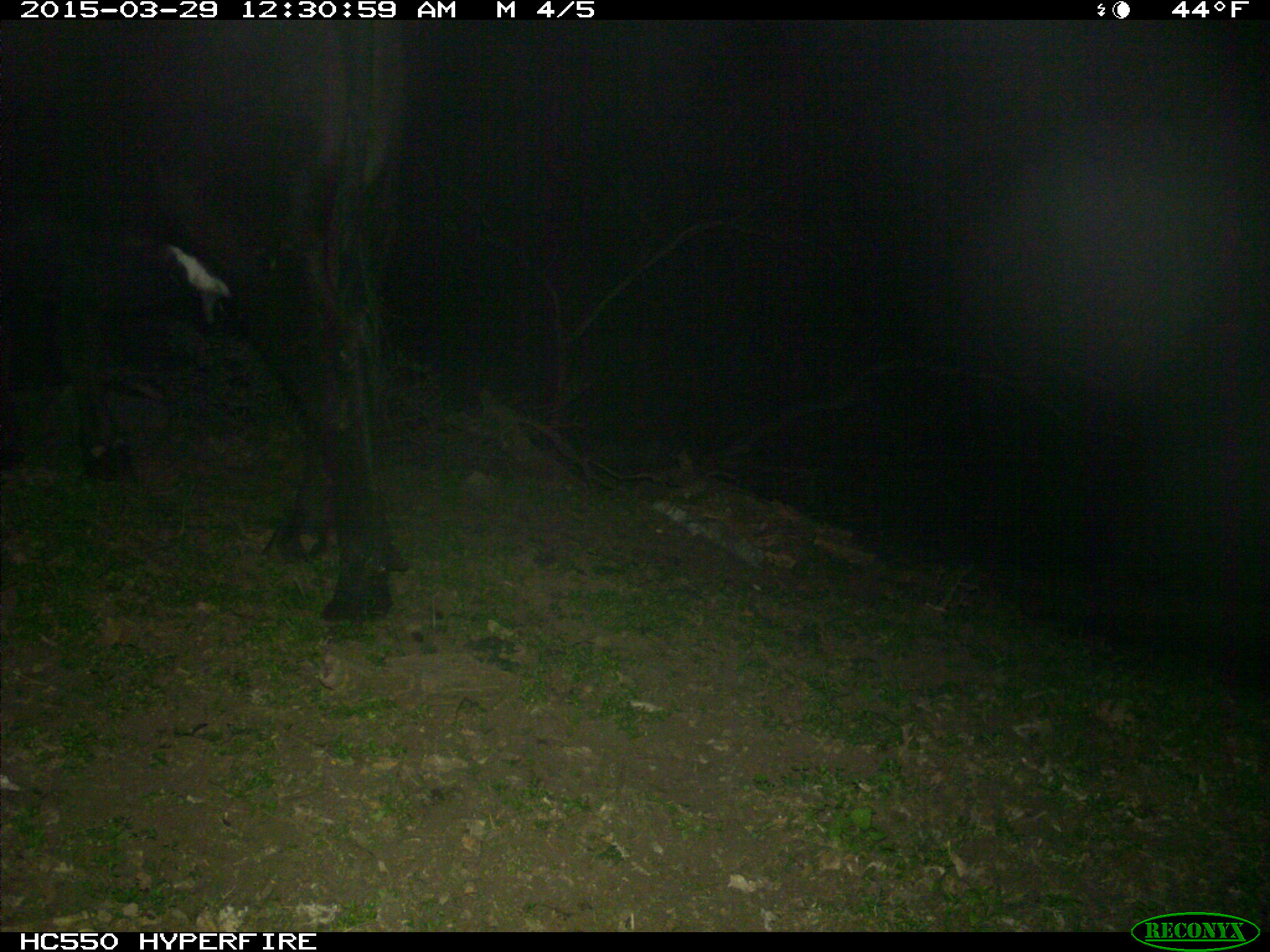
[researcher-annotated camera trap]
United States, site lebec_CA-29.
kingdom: Animalia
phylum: Chordata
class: Mammalia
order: Artiodactyla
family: Bovidae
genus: Bos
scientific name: Bos taurus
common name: domestic cow